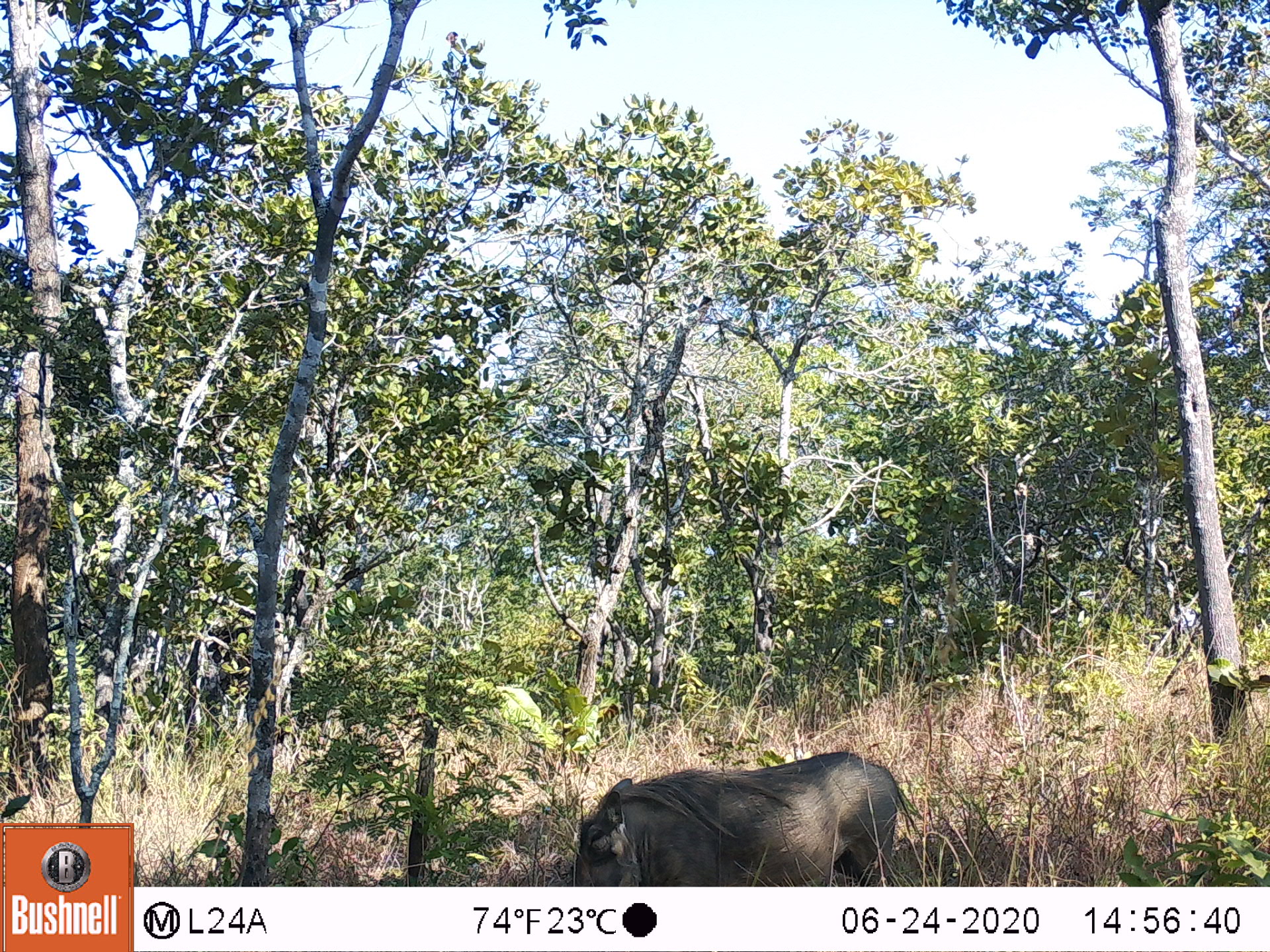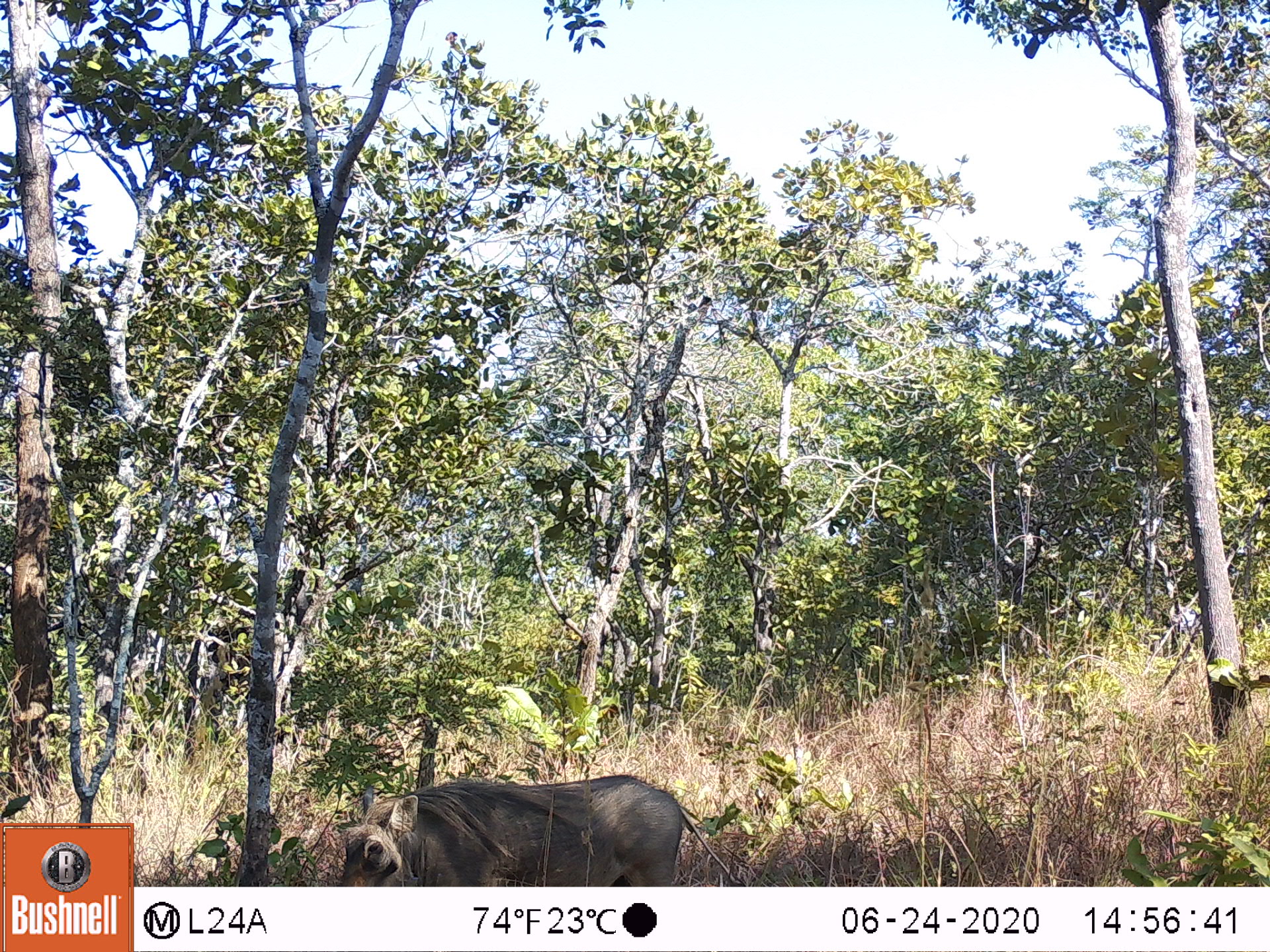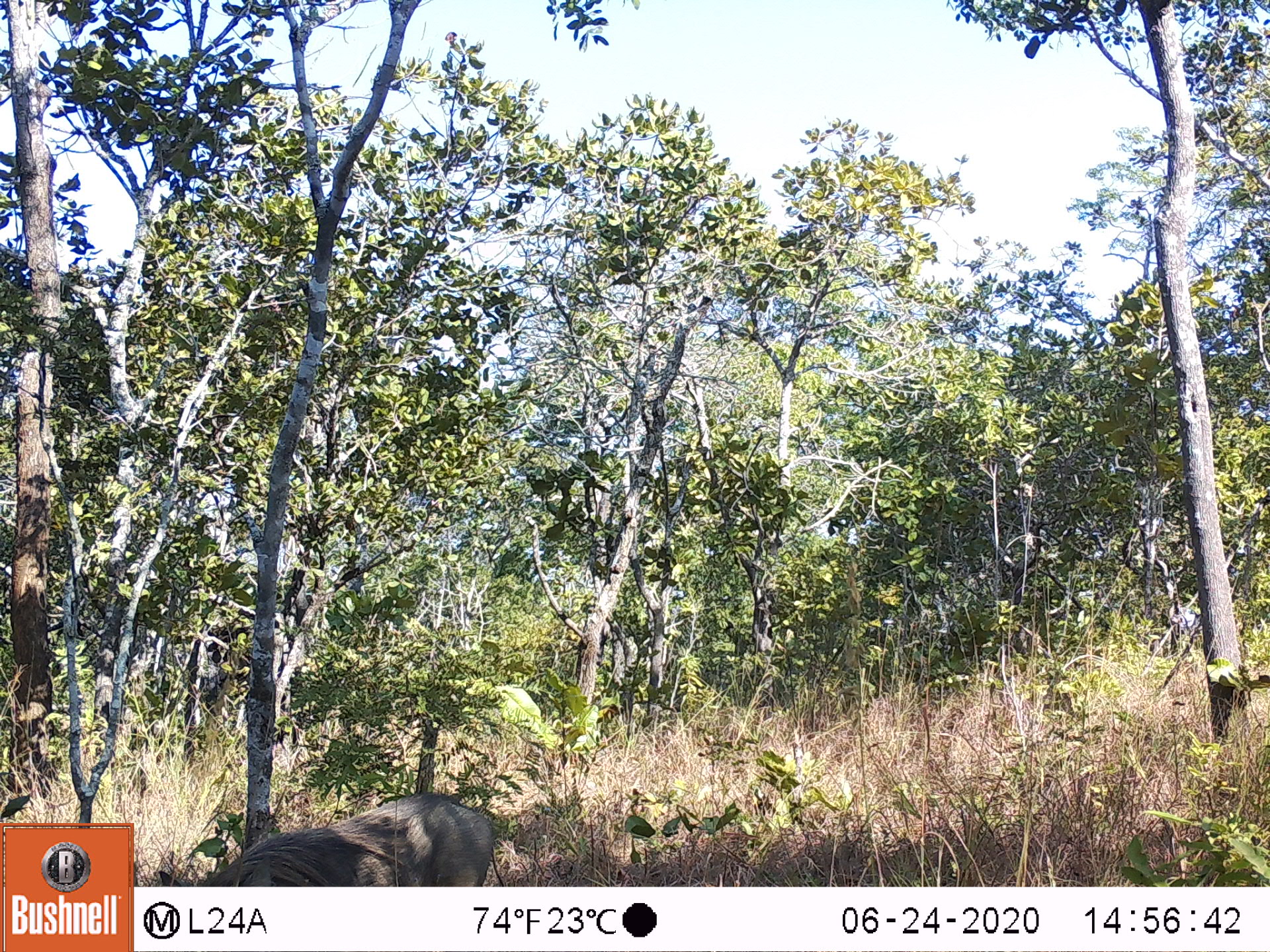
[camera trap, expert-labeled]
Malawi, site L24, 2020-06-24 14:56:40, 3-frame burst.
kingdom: Animalia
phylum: Chordata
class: Mammalia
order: Artiodactyla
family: Suidae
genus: Phacochoerus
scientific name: Phacochoerus africanus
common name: common warthog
Common warthog (Phacochoerus africanus), count 1.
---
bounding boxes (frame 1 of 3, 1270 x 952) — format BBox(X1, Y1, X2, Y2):
common warthog: BBox(555, 744, 926, 882)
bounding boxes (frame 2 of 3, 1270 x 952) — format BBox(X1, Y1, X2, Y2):
common warthog: BBox(319, 772, 728, 883)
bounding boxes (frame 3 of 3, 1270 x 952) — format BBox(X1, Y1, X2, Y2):
common warthog: BBox(155, 789, 501, 882)